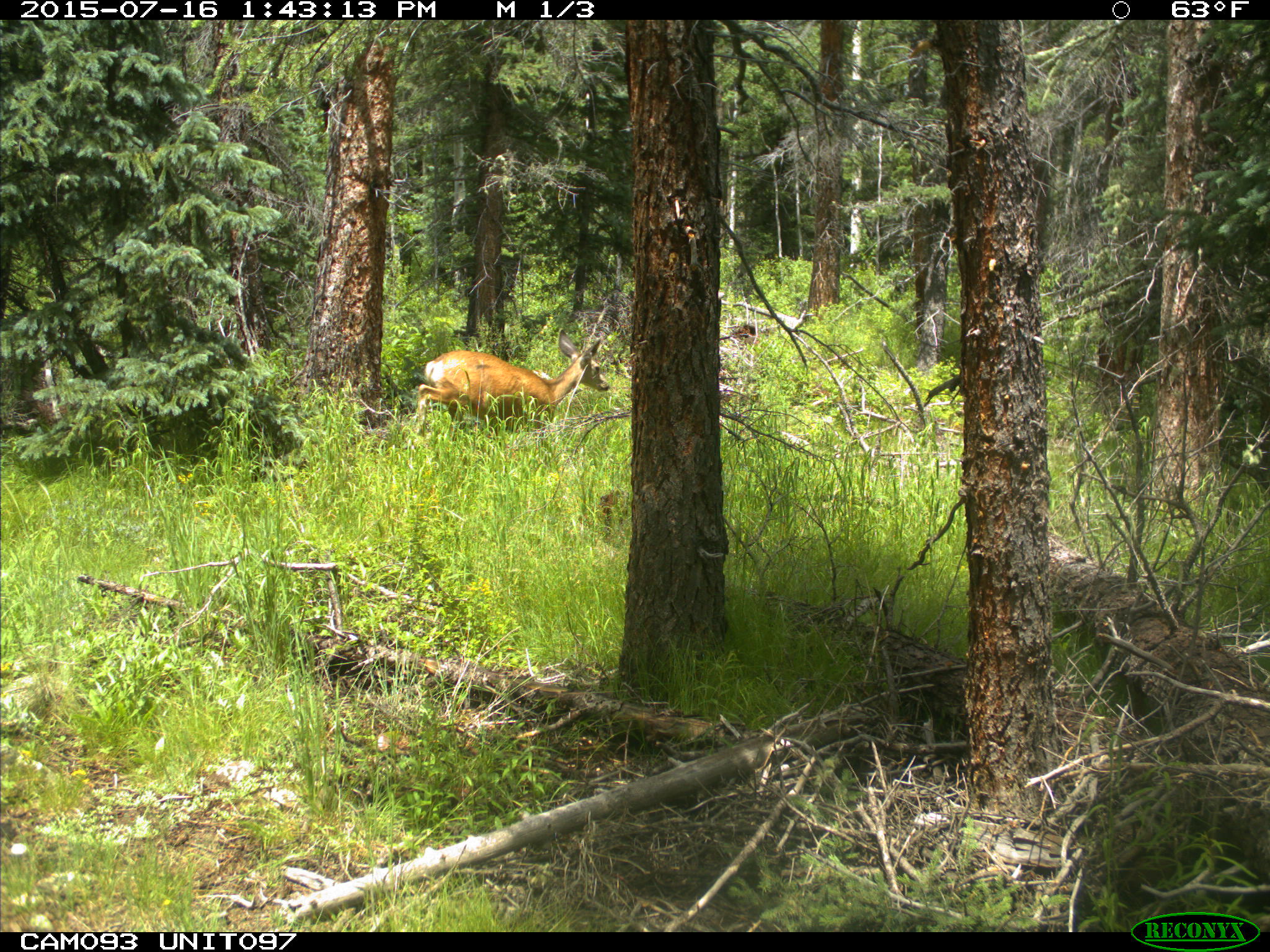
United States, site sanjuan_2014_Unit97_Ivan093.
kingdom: Animalia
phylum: Chordata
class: Mammalia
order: Artiodactyla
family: Cervidae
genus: Odocoileus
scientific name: Odocoileus hemionus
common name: mule deer